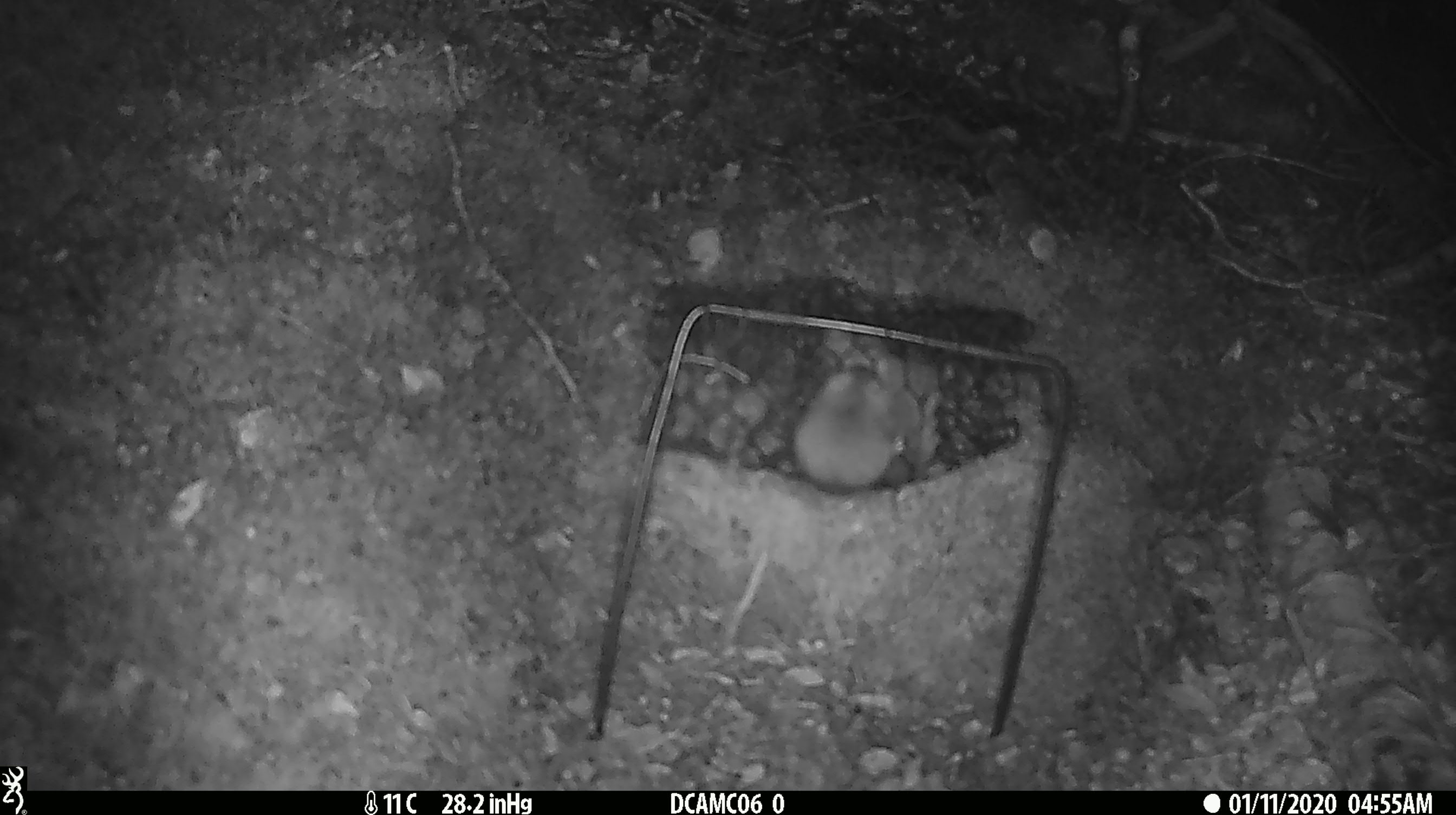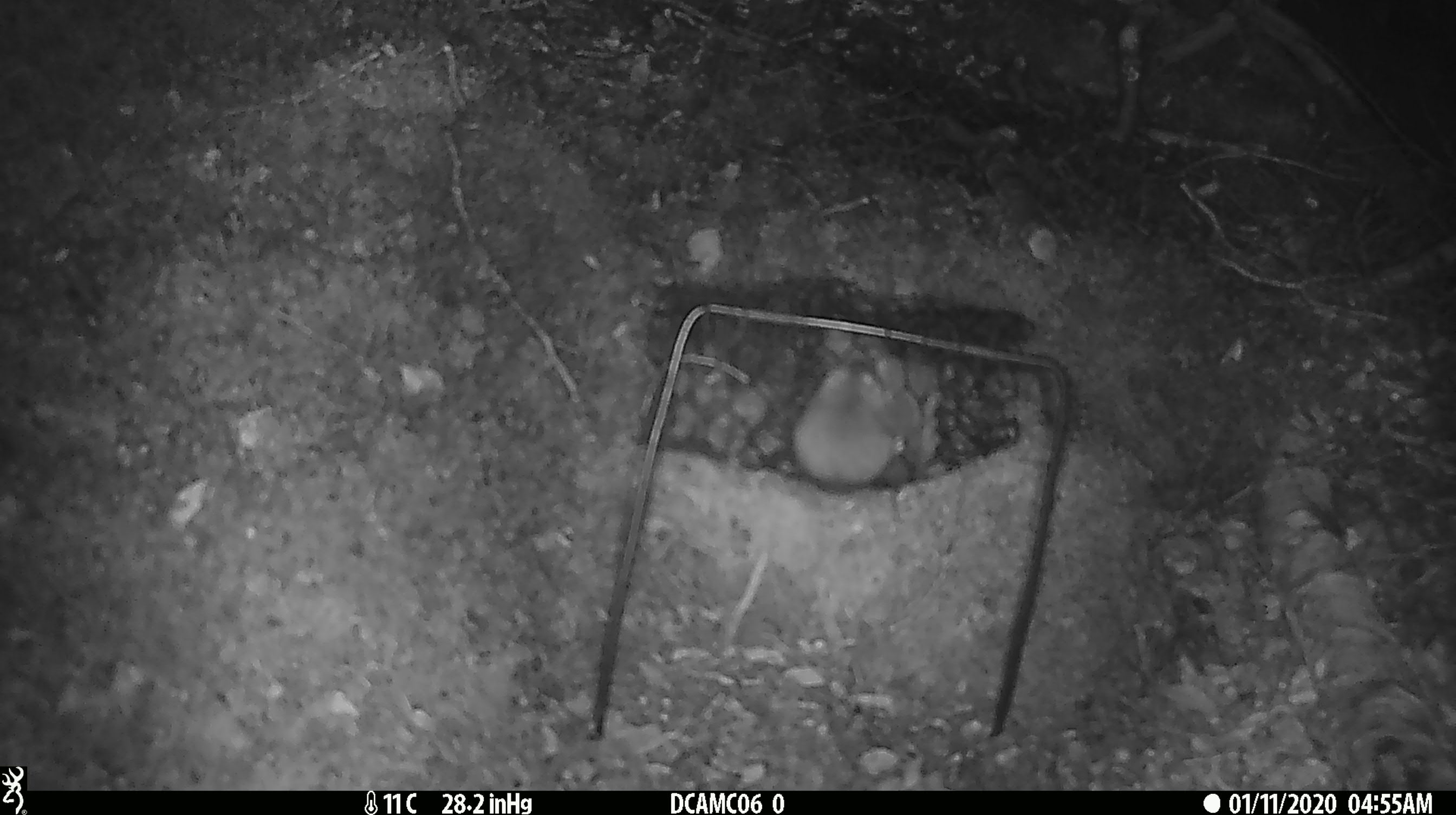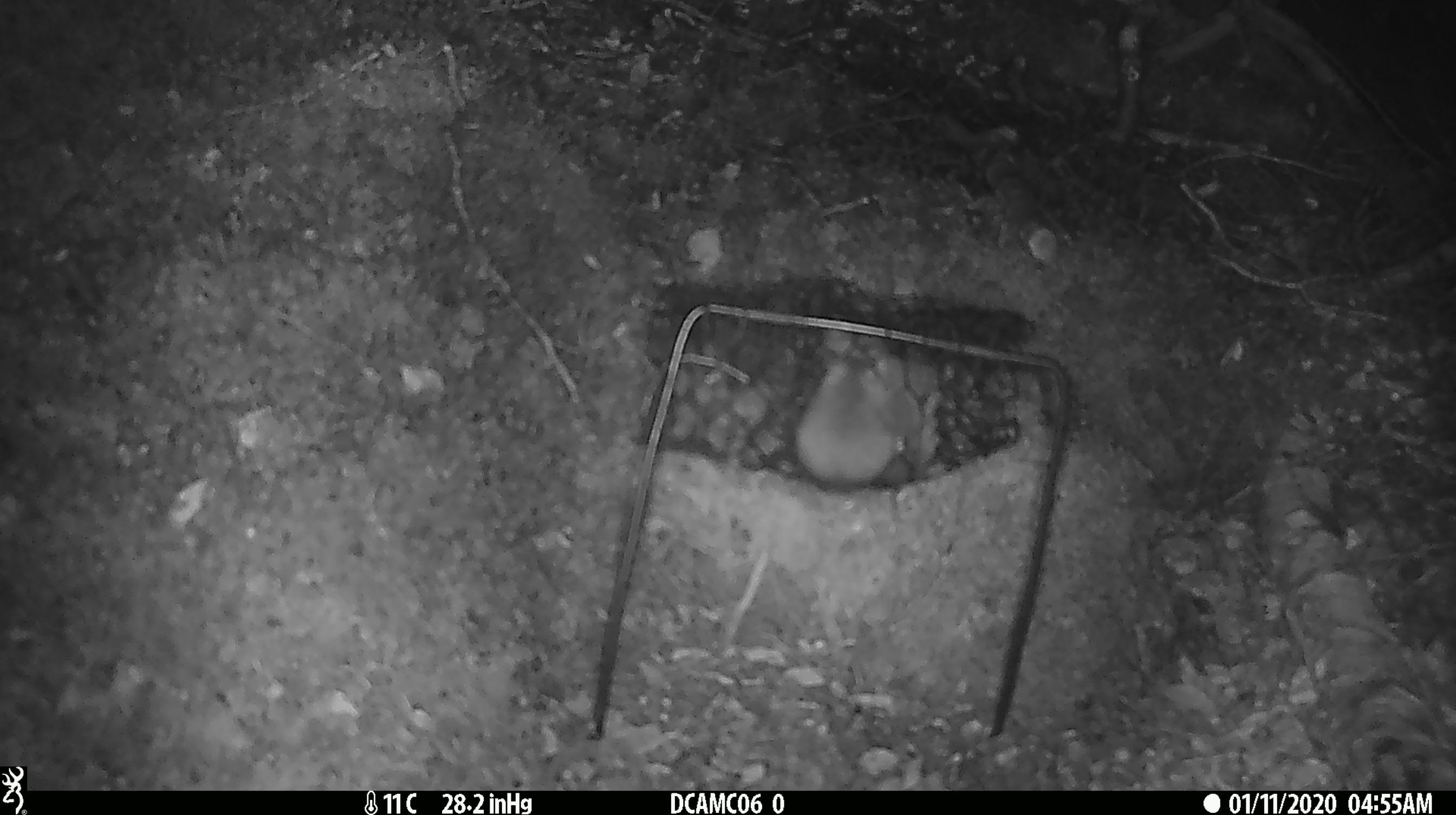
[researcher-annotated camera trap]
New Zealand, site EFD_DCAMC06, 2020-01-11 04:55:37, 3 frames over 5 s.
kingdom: Animalia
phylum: Chordata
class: Mammalia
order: Rodentia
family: Muridae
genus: Mus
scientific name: Mus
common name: mouse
Mouse (Mus).